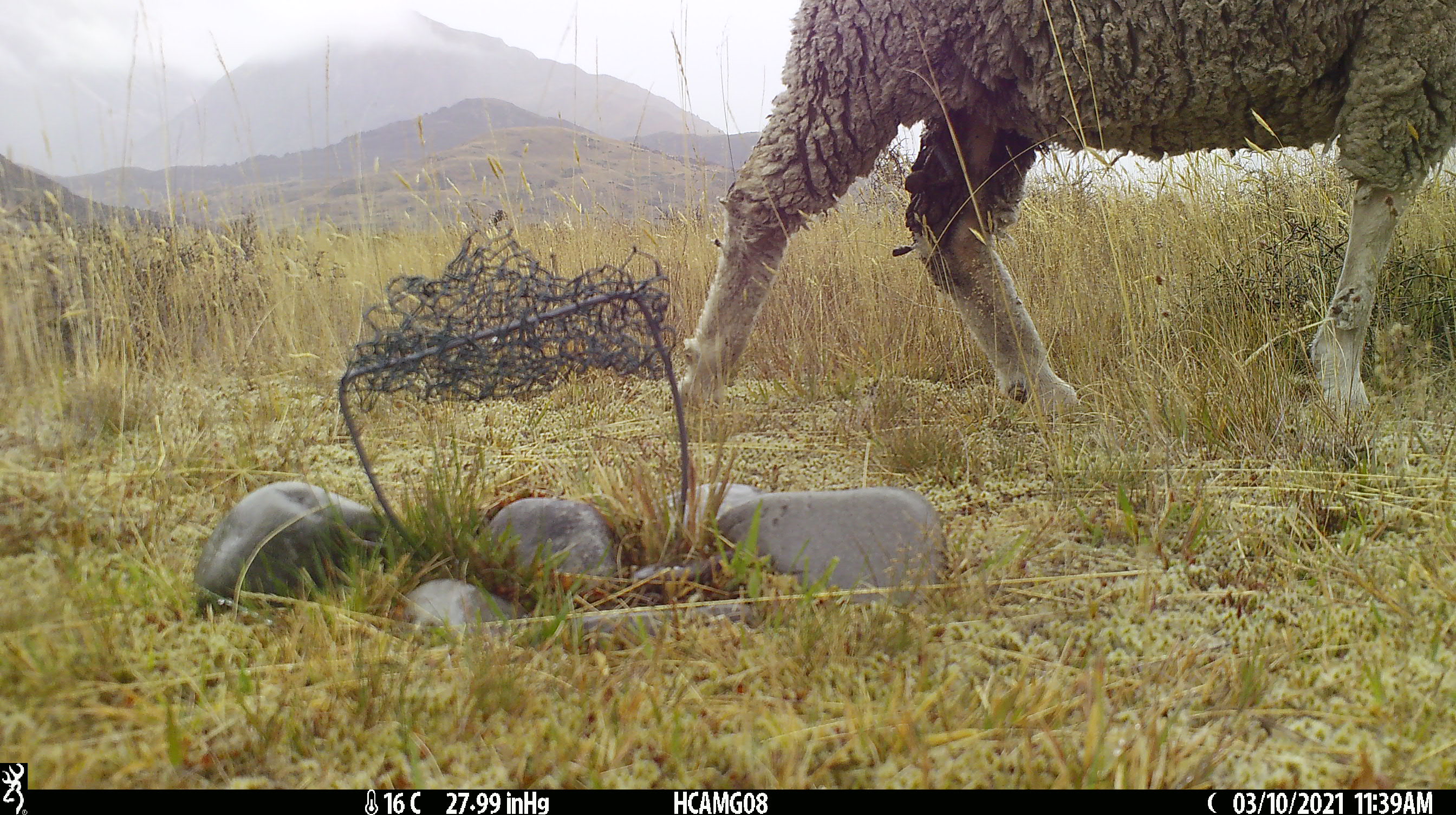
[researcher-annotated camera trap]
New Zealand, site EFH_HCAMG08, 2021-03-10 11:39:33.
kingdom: Animalia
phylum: Chordata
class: Mammalia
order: Artiodactyla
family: Bovidae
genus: Ovis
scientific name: Ovis aries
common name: domestic sheep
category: sheep